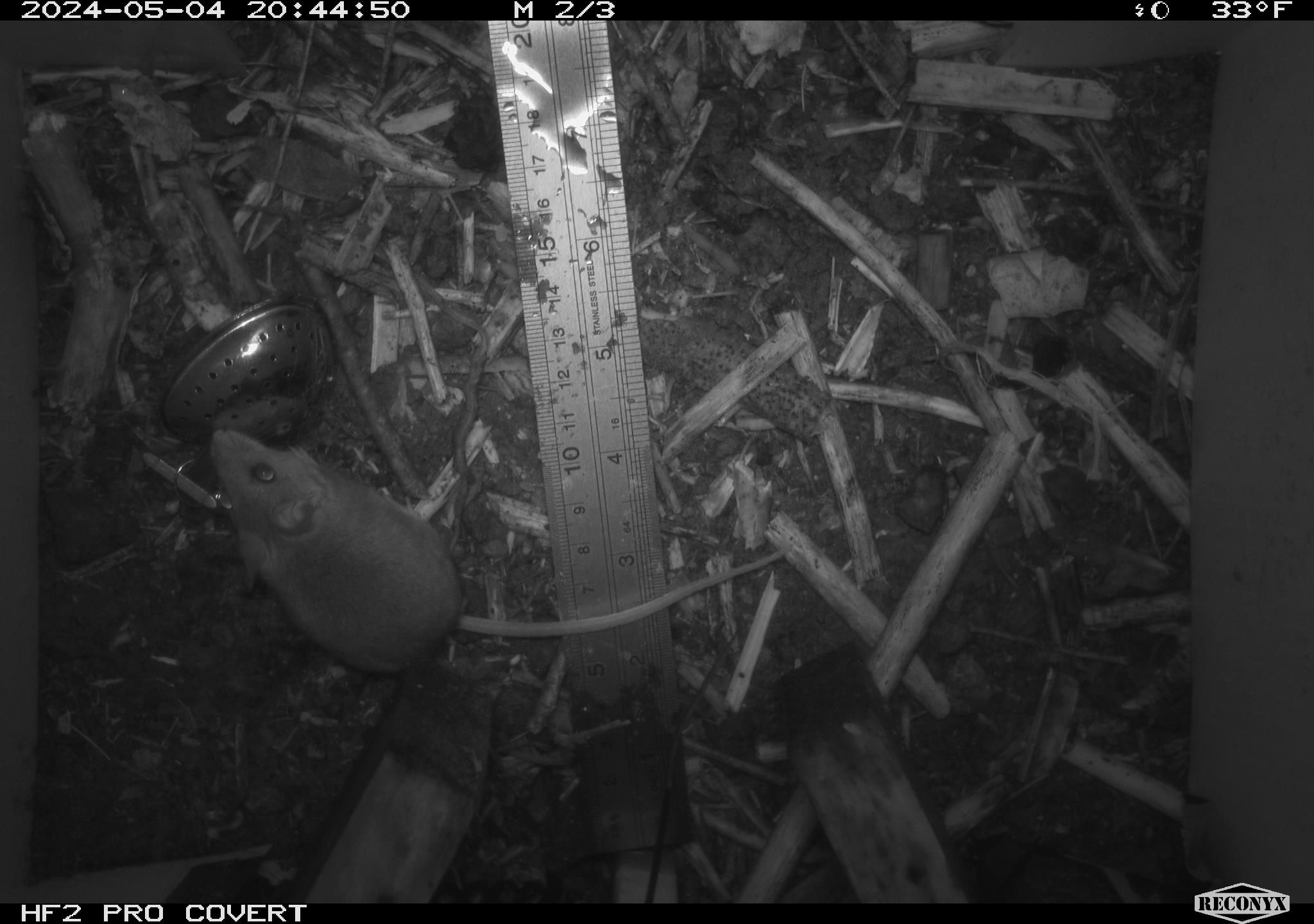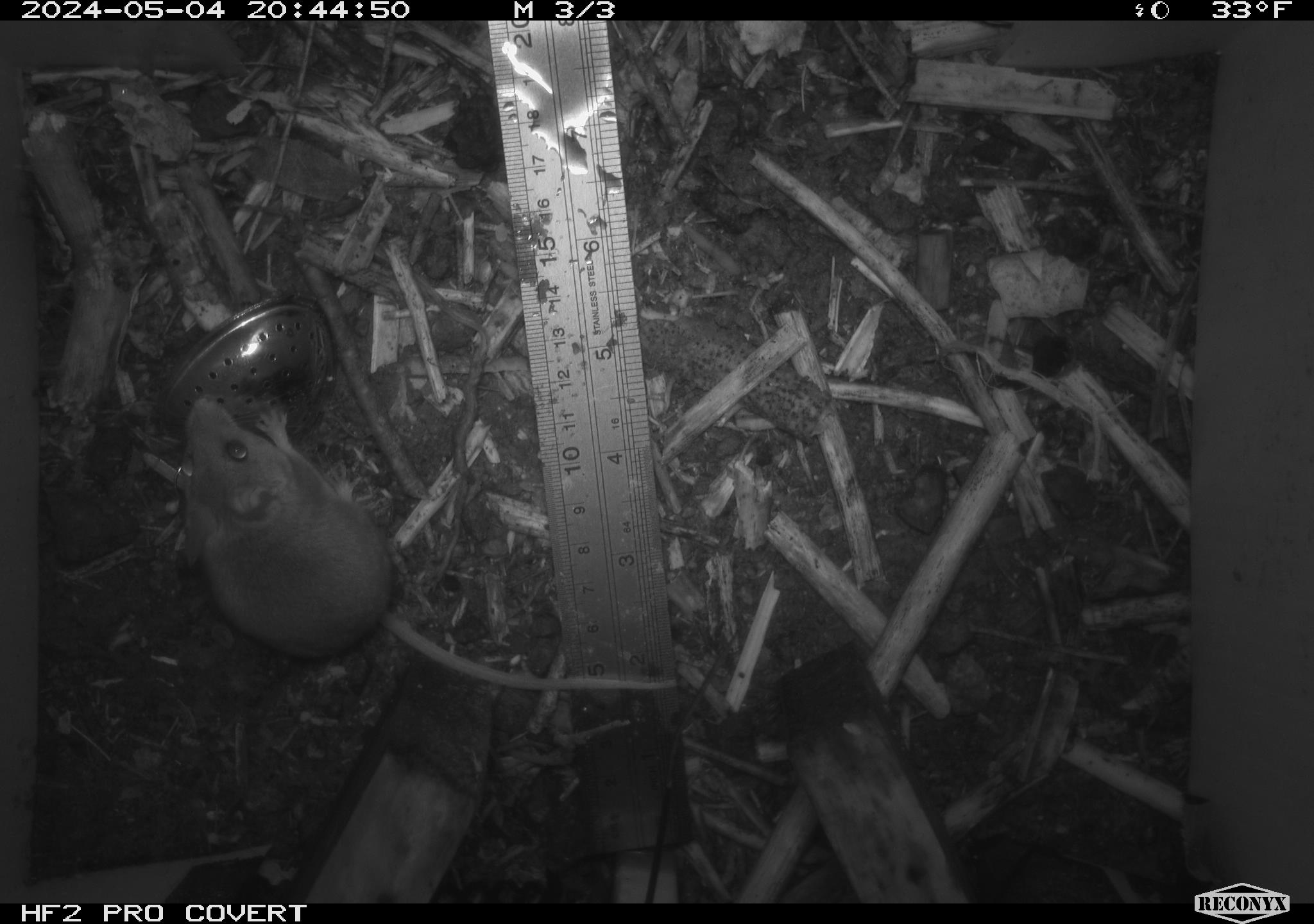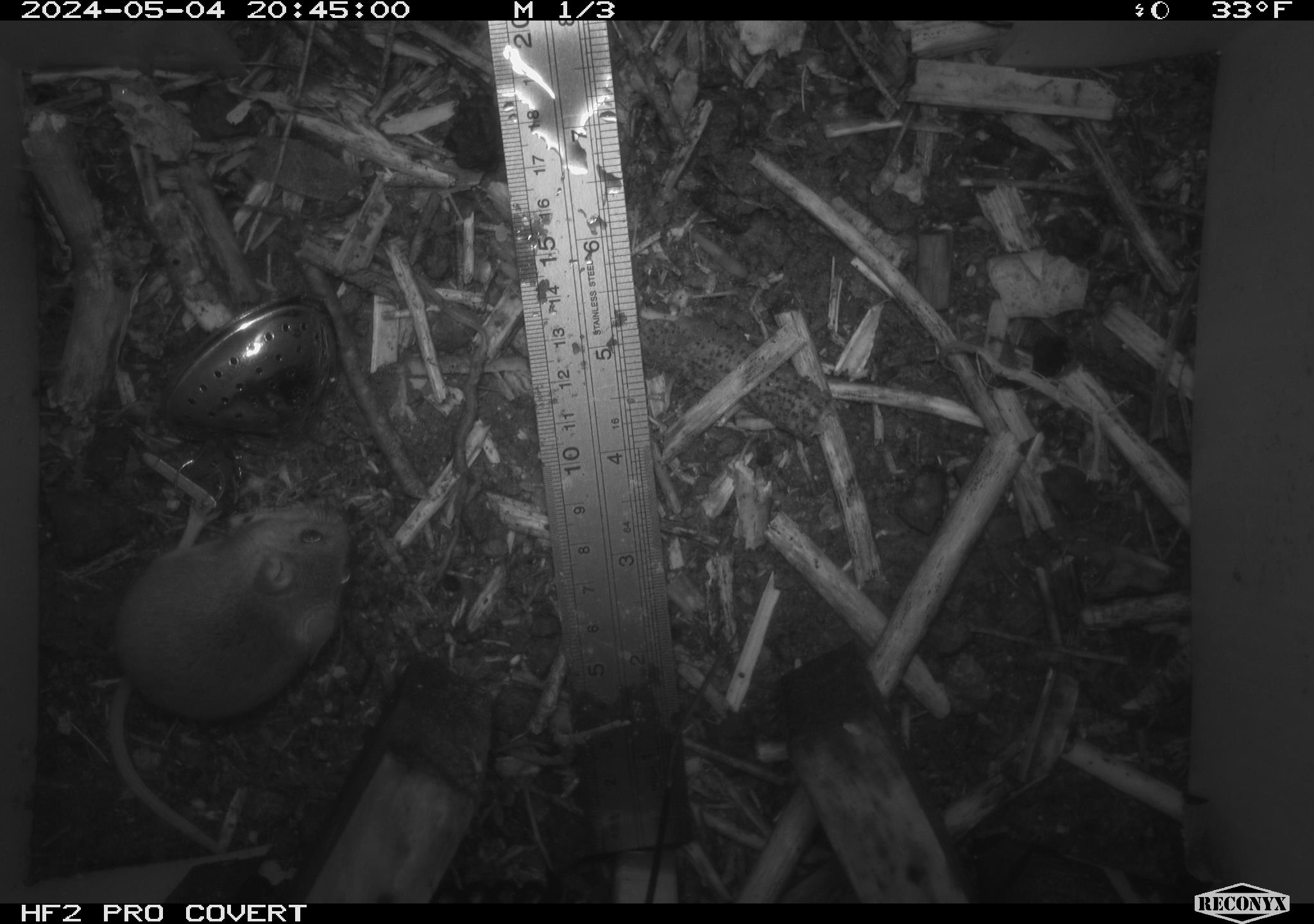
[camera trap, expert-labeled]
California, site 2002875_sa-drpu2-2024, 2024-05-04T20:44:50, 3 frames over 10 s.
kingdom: Animalia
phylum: Chordata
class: Mammalia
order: Rodentia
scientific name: Rodentia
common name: mouse species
Mouse species (Rodentia).